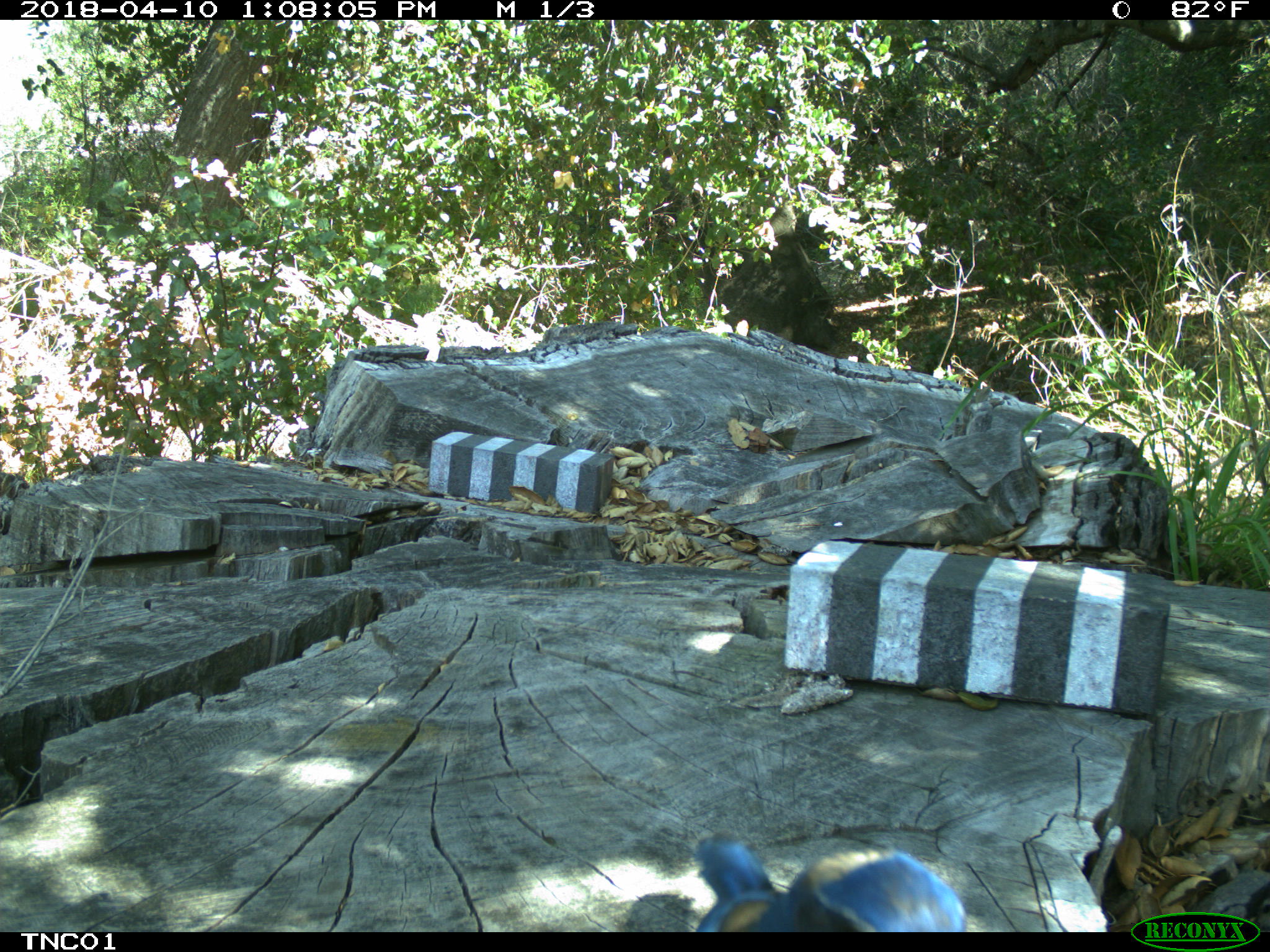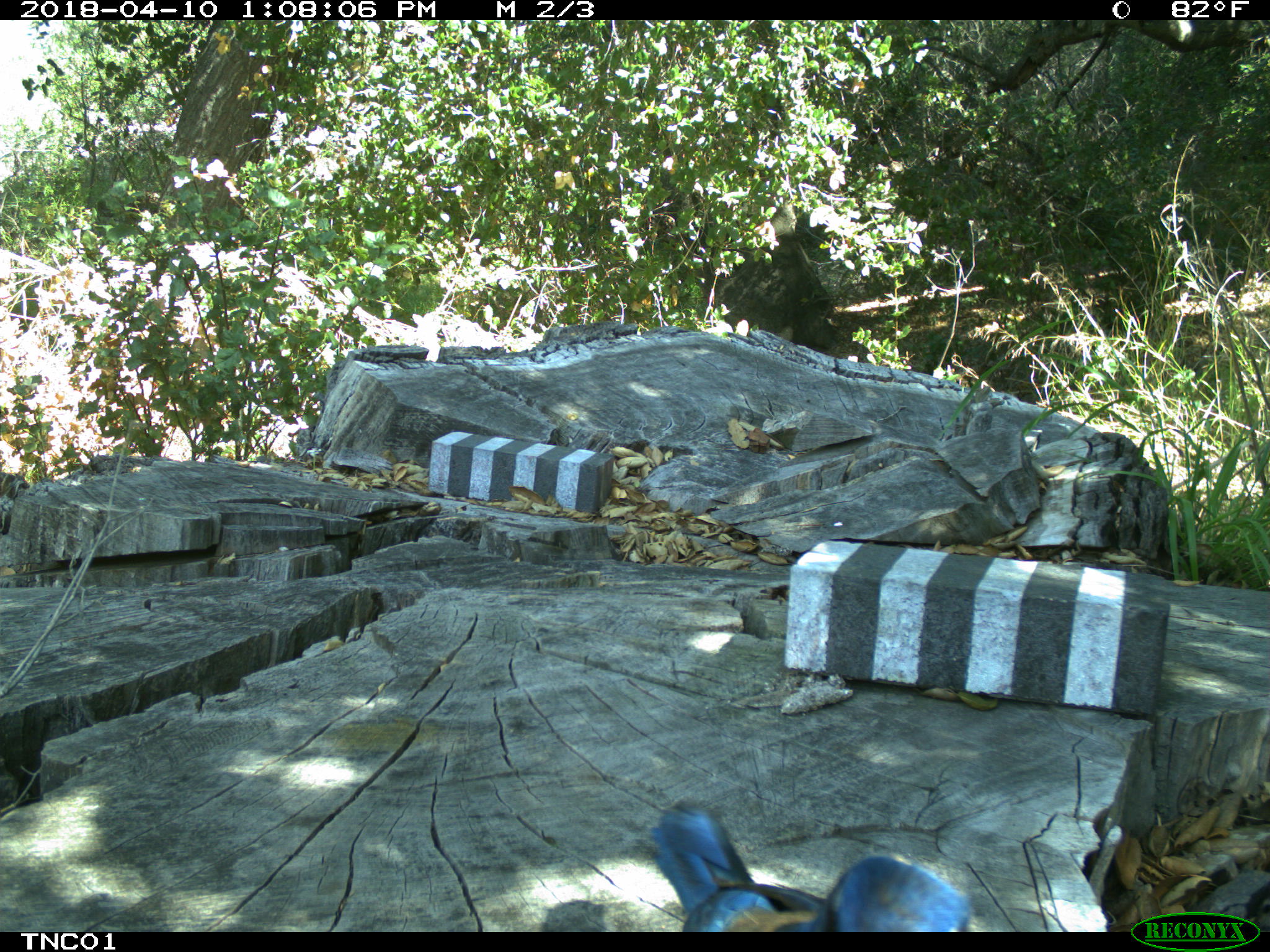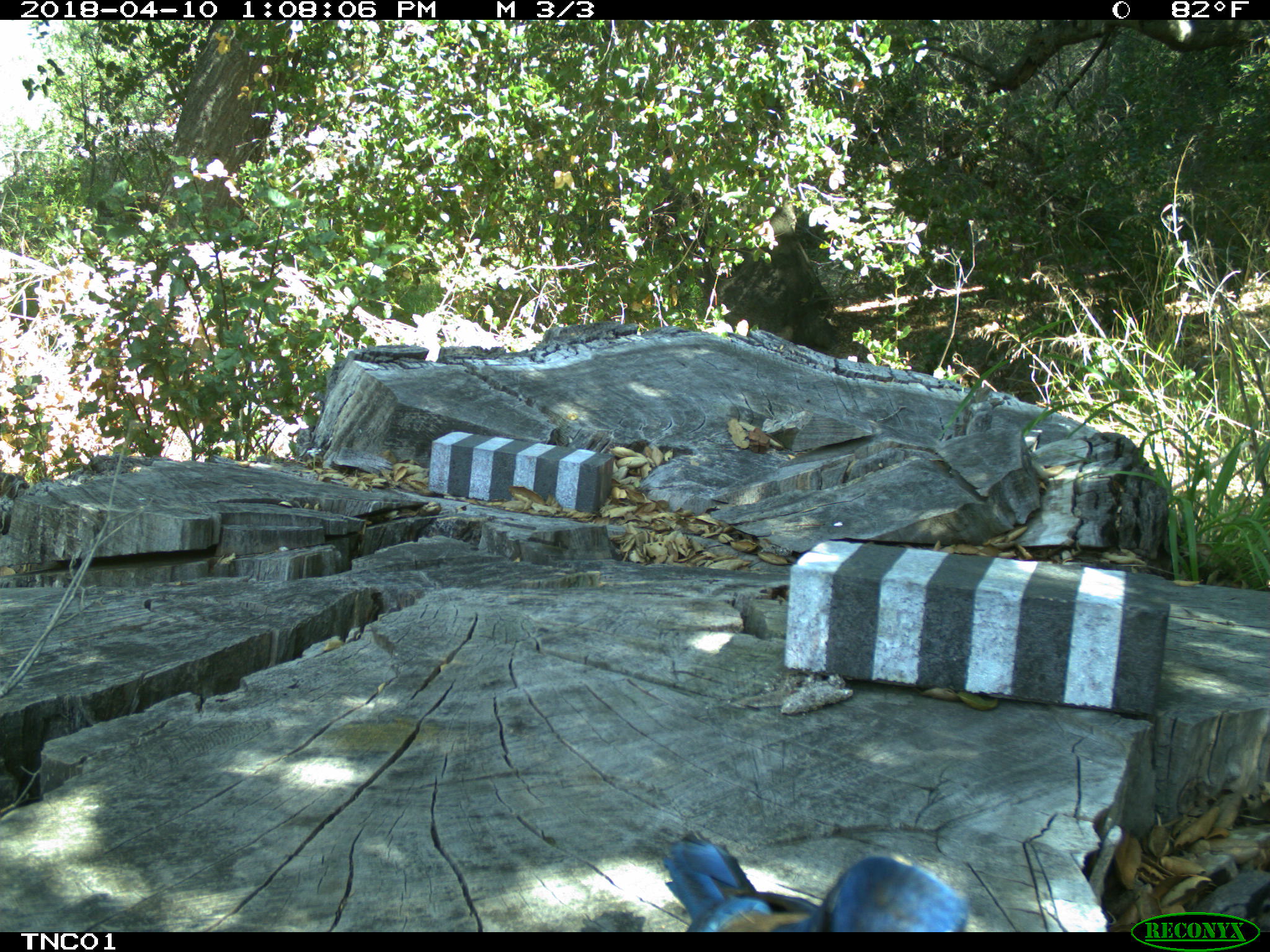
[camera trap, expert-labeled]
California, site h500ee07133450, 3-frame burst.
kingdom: Animalia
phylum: Chordata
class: Aves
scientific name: Aves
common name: bird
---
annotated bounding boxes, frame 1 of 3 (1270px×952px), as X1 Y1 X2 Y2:
bird: 690 832 977 930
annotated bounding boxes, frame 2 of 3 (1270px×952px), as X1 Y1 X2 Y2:
bird: 648 799 972 932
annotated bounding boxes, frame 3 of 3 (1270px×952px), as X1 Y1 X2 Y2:
bird: 664 832 969 930